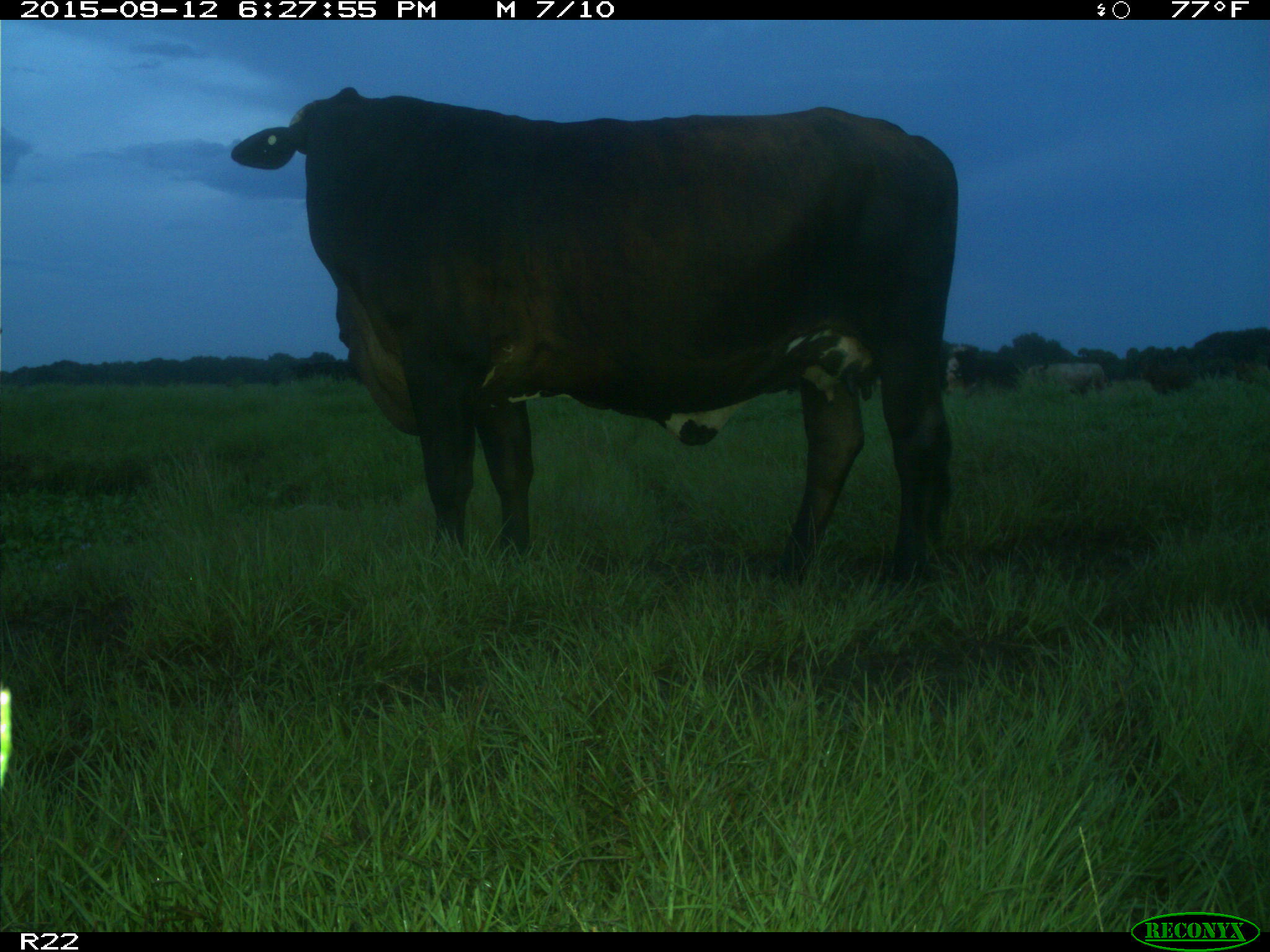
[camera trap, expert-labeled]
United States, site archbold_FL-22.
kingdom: Animalia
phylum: Chordata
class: Mammalia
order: Artiodactyla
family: Bovidae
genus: Bos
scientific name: Bos taurus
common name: domestic cow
Bos taurus (domestic cow).